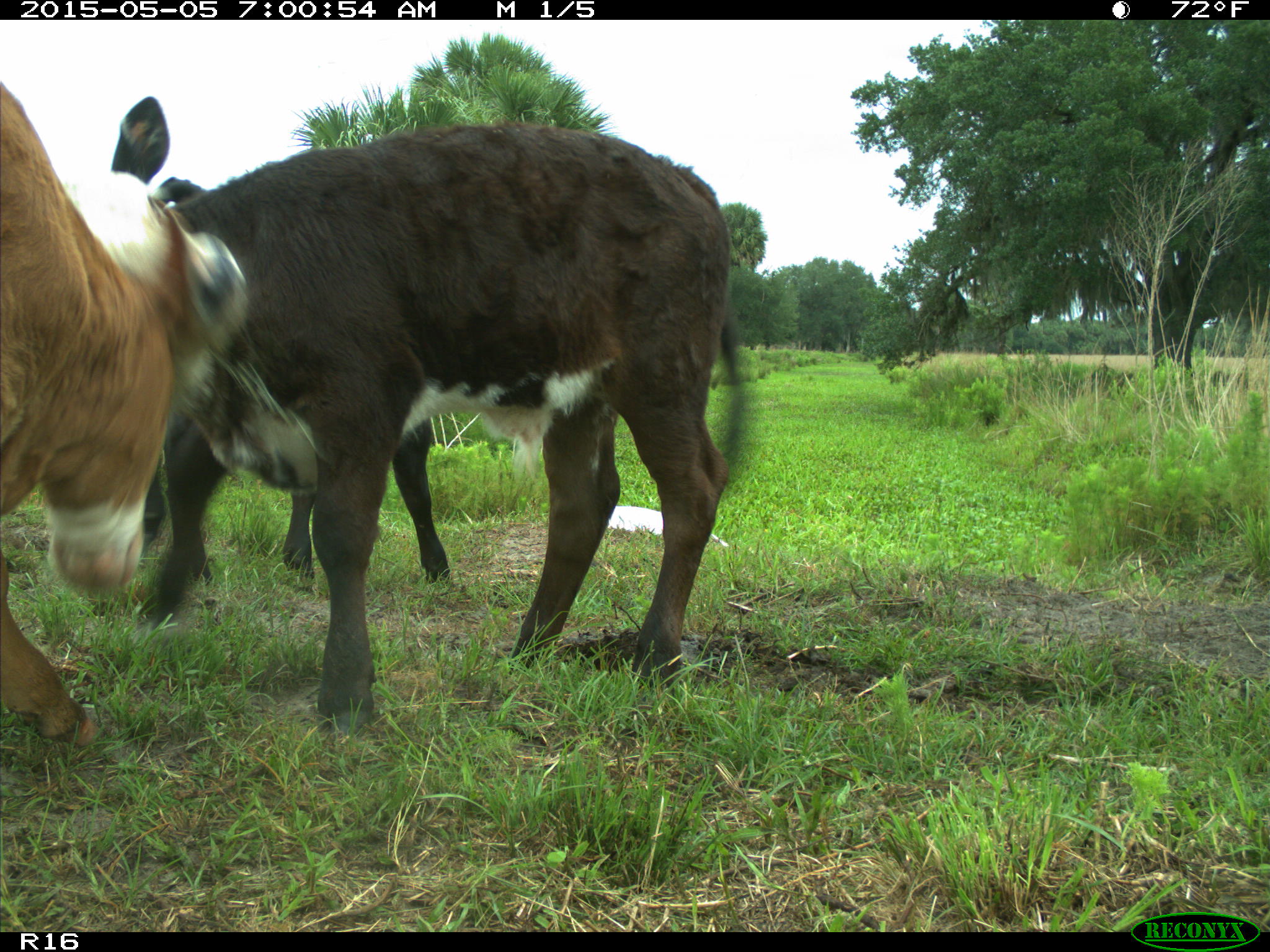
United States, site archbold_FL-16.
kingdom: Animalia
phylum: Chordata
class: Mammalia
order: Artiodactyla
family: Bovidae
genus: Bos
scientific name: Bos taurus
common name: domestic cow